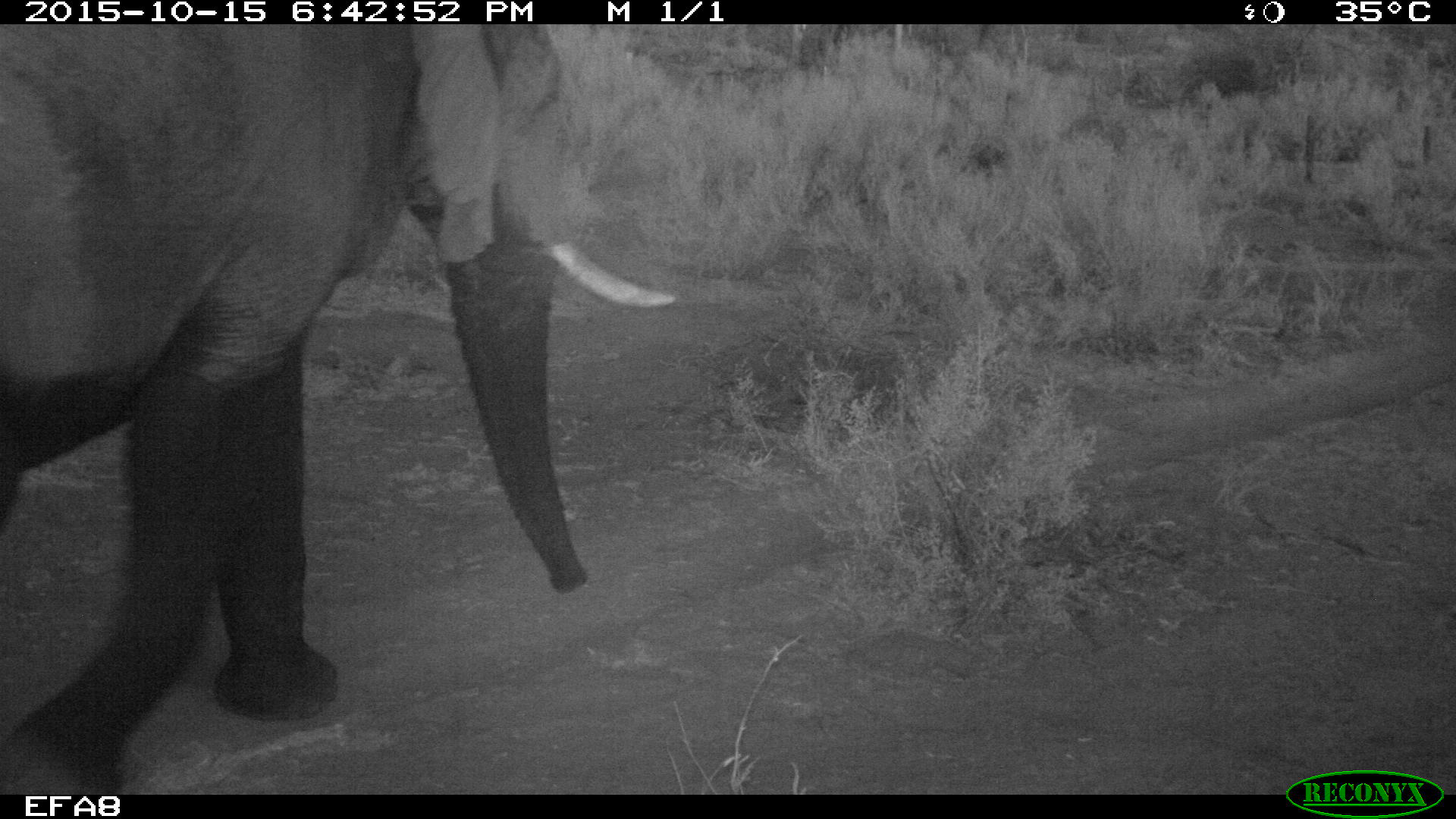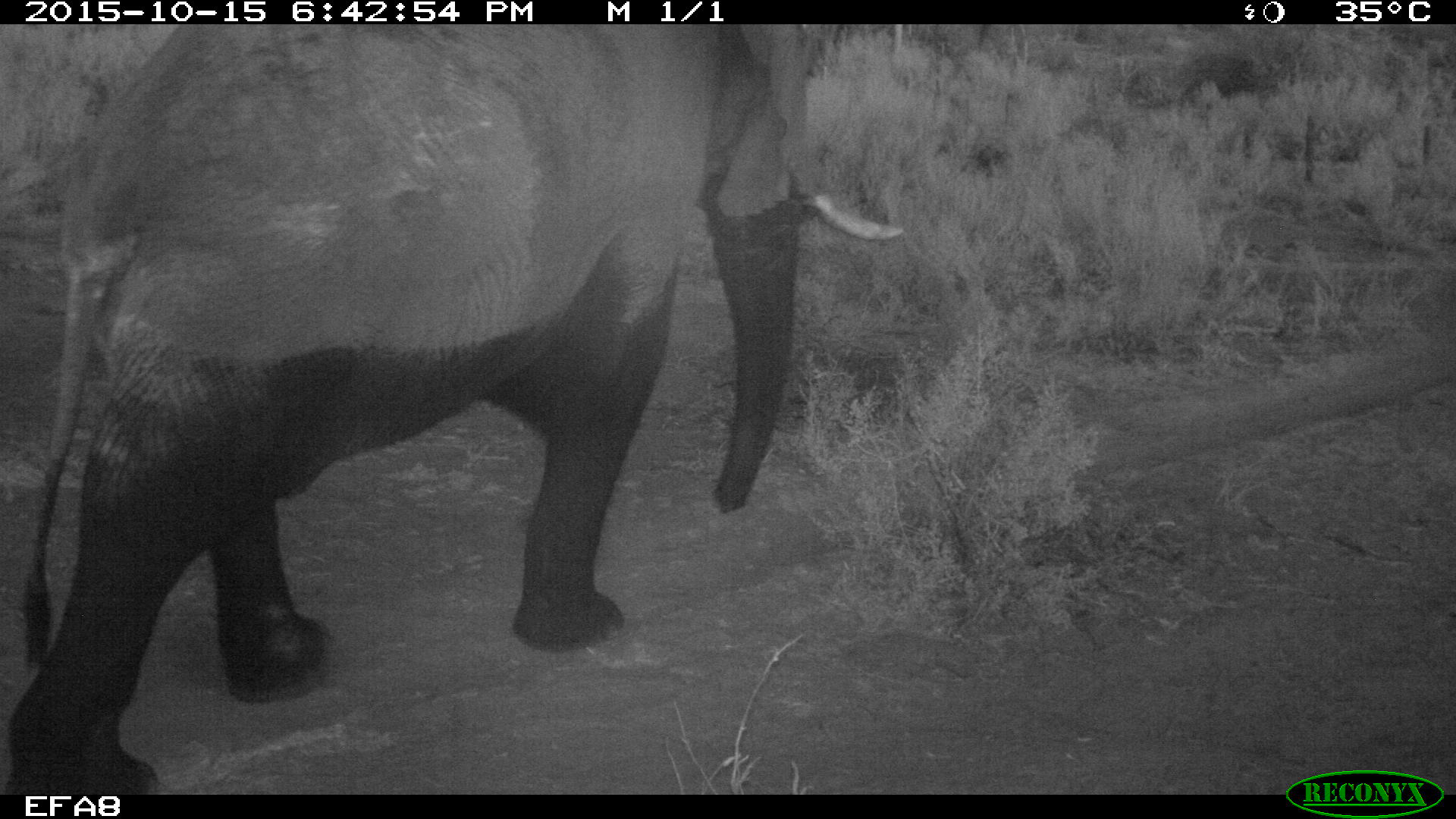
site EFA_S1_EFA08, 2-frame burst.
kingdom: Animalia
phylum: Chordata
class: Mammalia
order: Proboscidea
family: Elephantidae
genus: Loxodonta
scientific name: Loxodonta africana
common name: african bush elephant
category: elephant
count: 1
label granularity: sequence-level